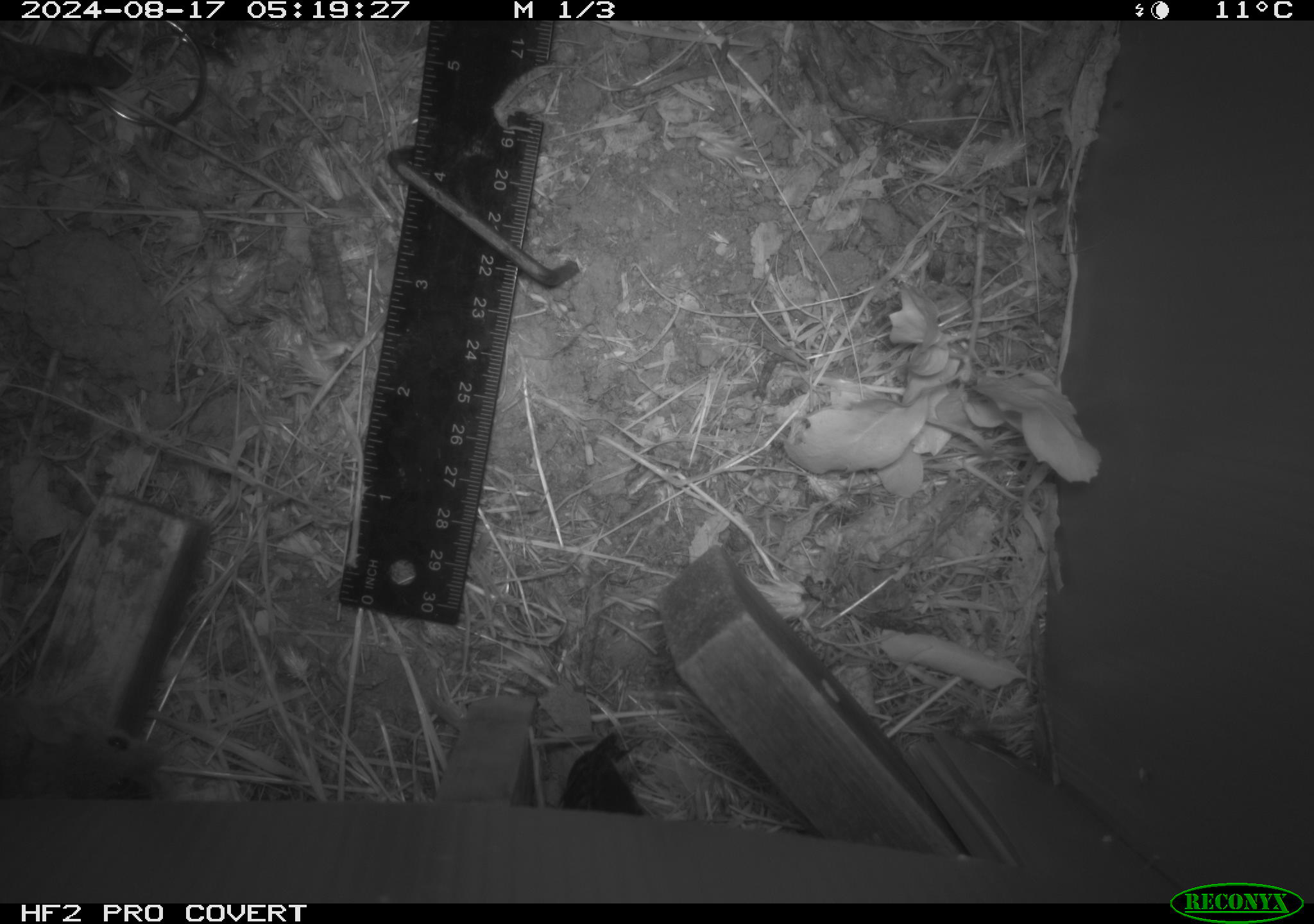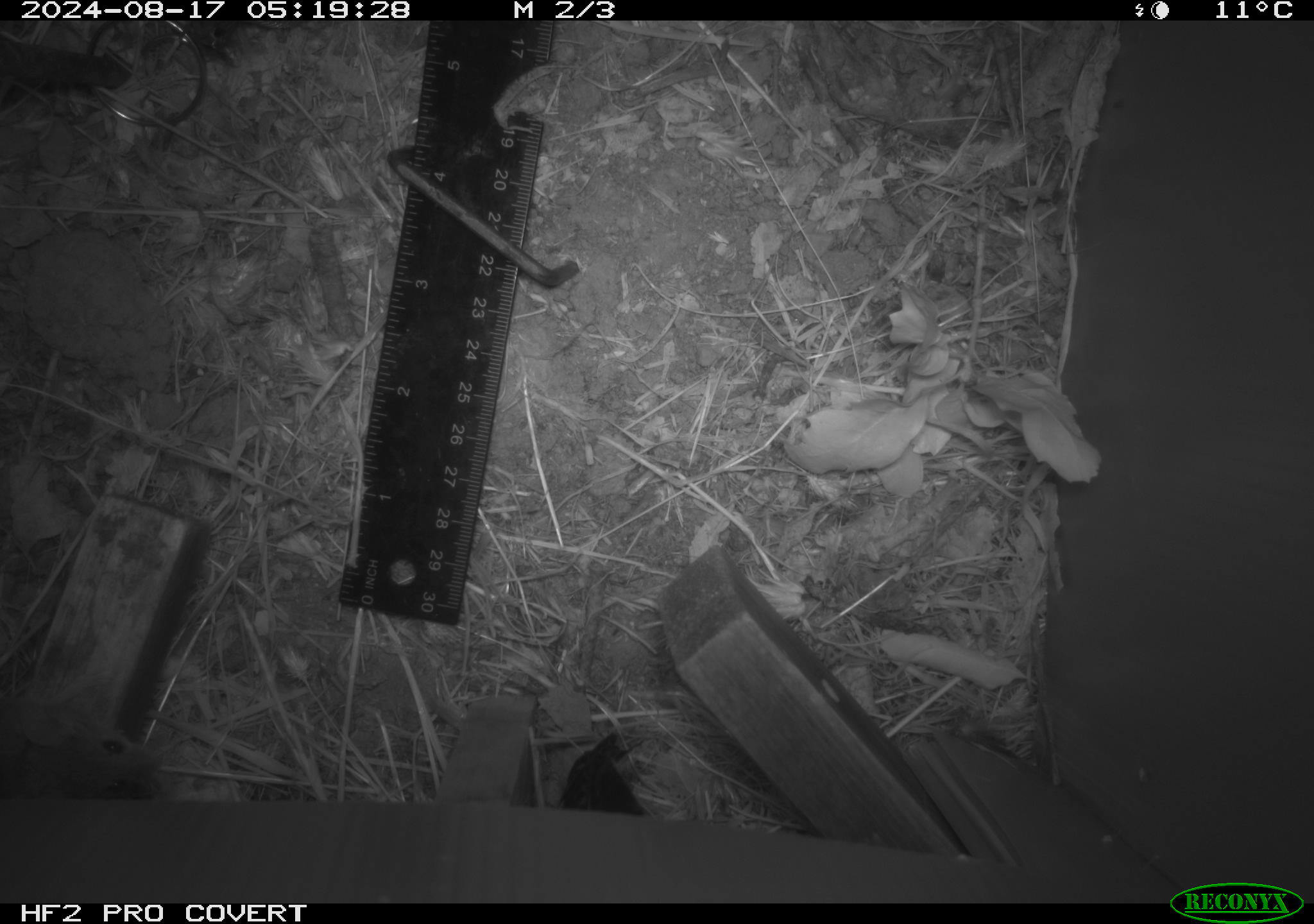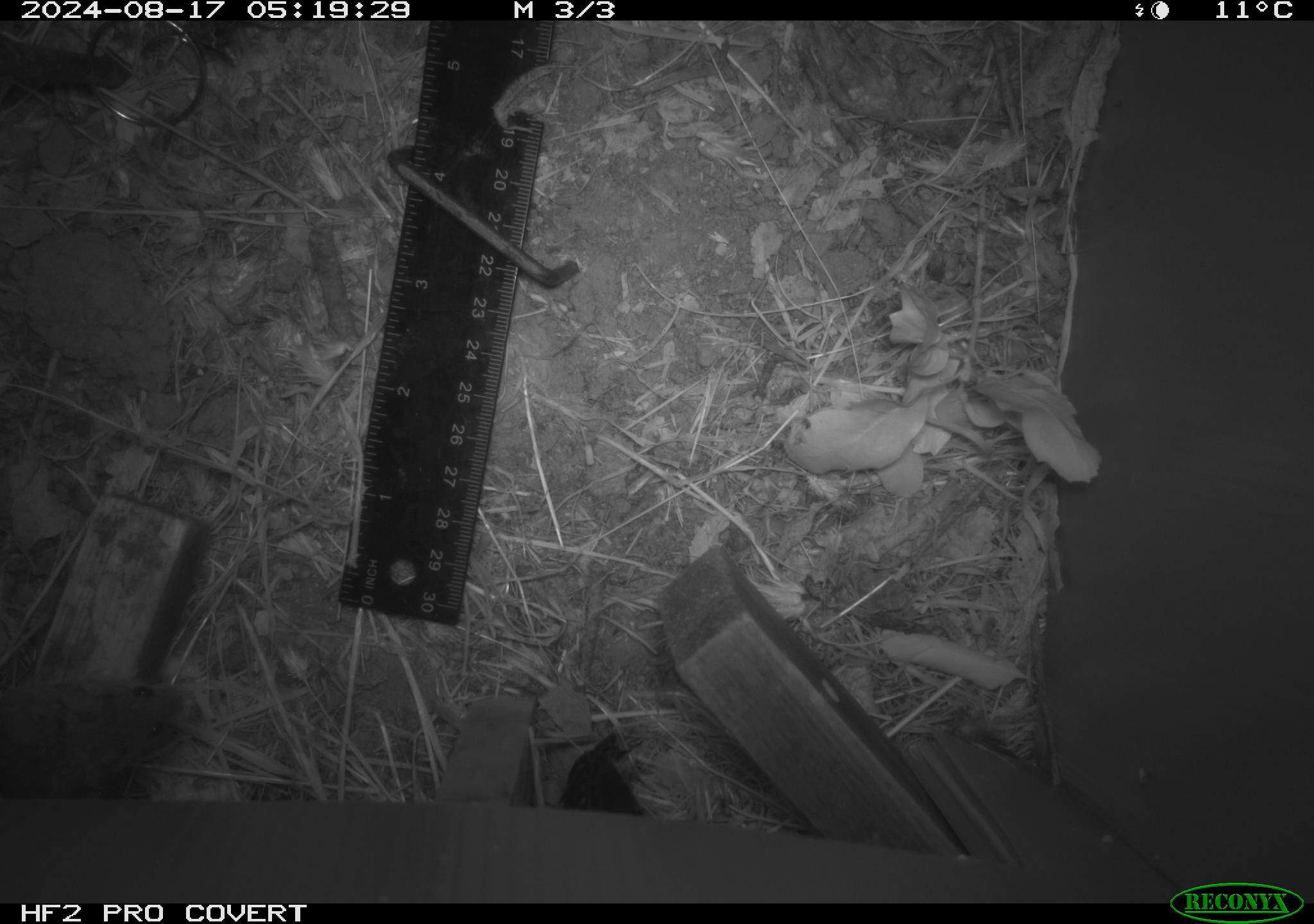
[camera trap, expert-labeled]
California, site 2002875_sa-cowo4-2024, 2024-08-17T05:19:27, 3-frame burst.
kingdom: Animalia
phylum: Chordata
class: Mammalia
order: Rodentia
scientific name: Rodentia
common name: mouse species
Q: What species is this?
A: Mouse species (Rodentia).